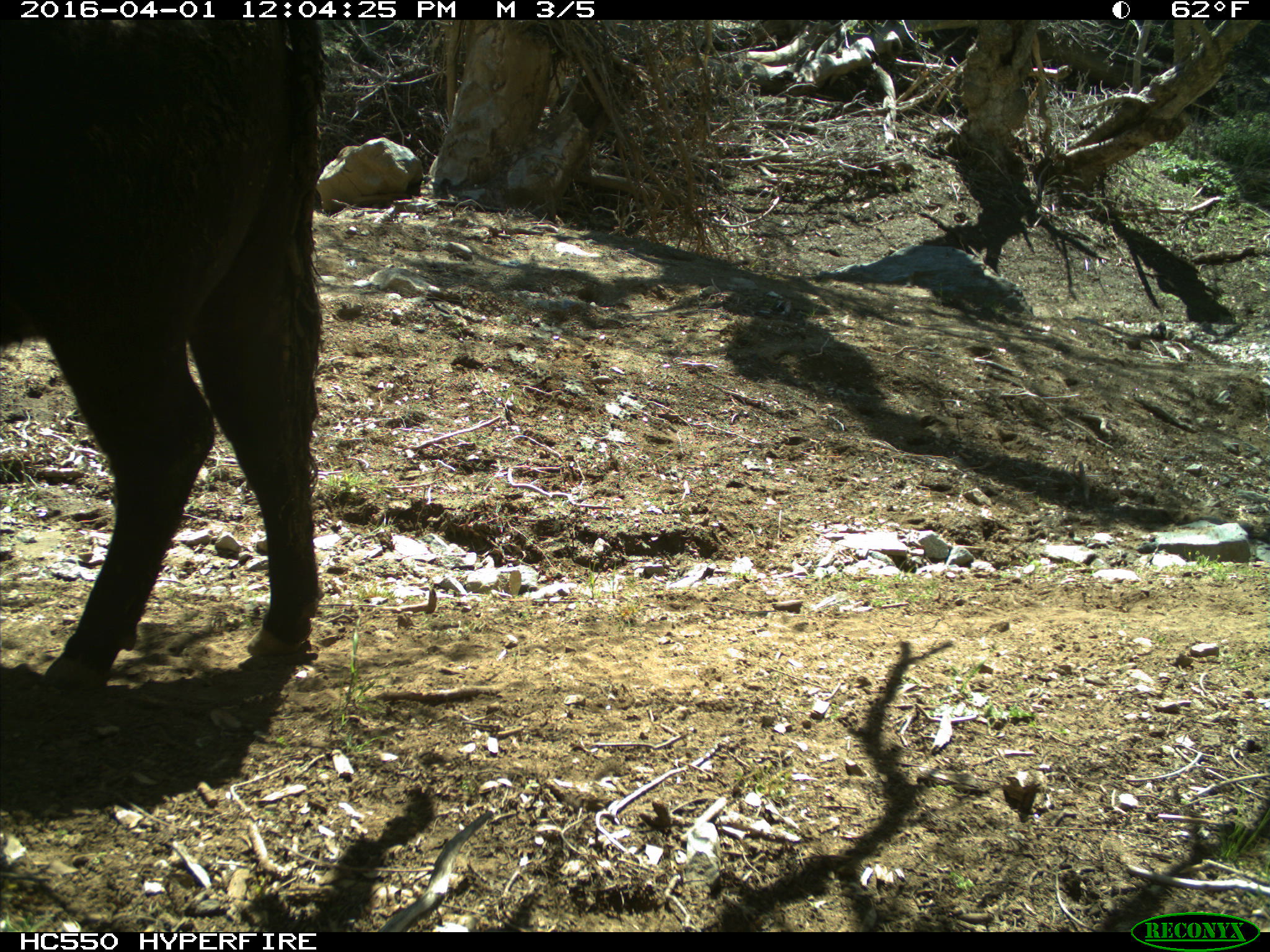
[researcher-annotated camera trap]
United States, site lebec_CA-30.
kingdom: Animalia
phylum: Chordata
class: Mammalia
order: Artiodactyla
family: Bovidae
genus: Bos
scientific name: Bos taurus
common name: domestic cow